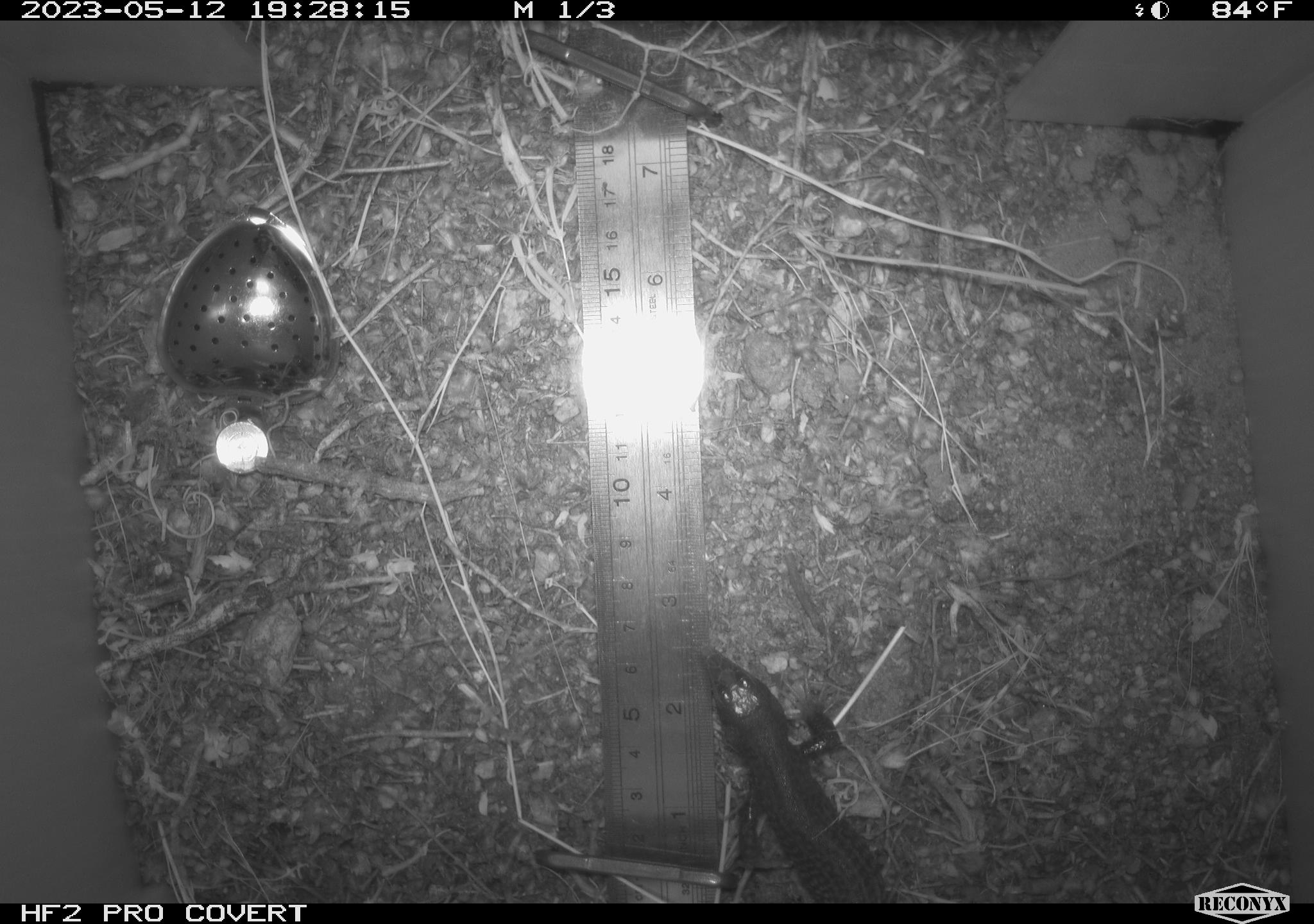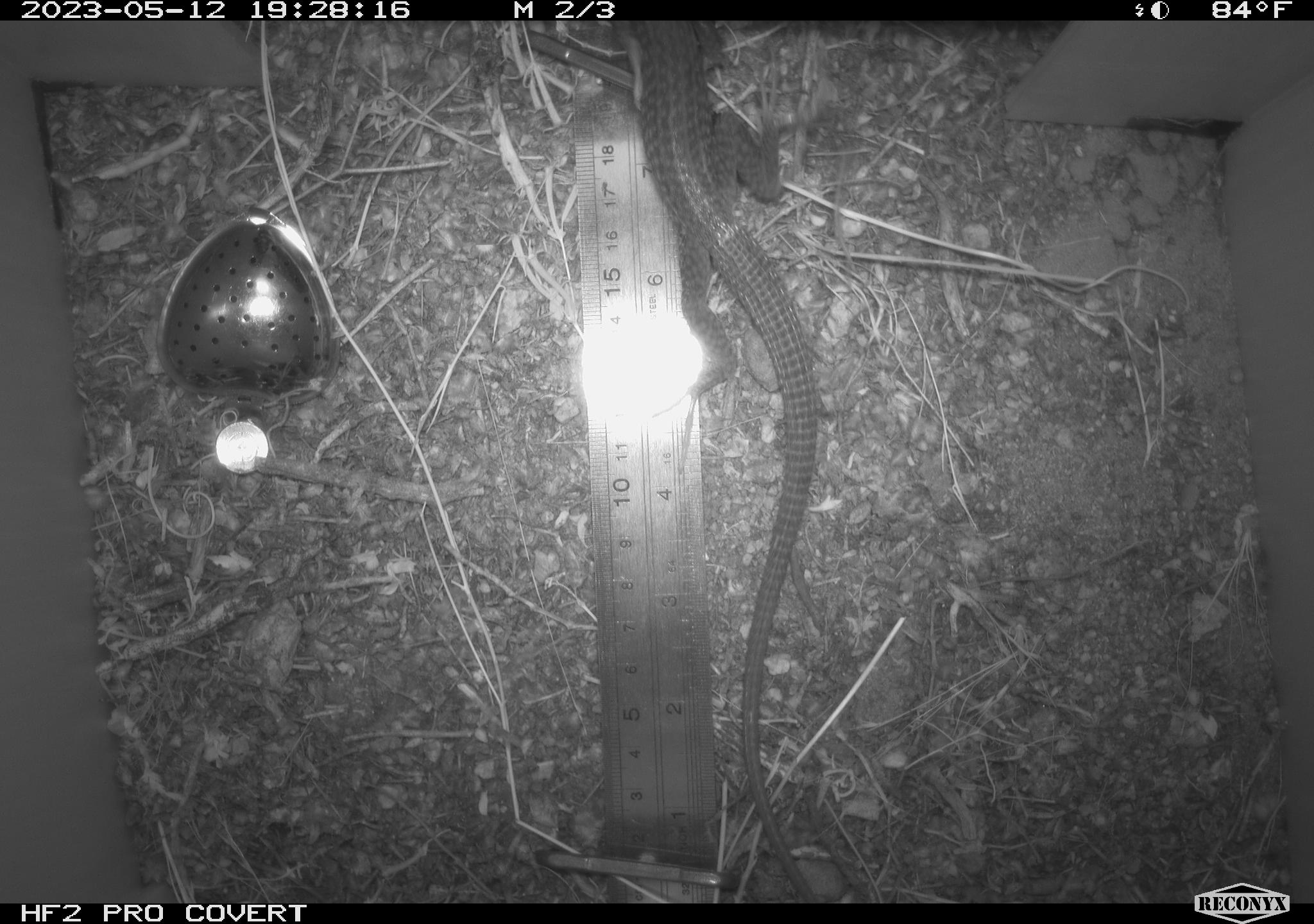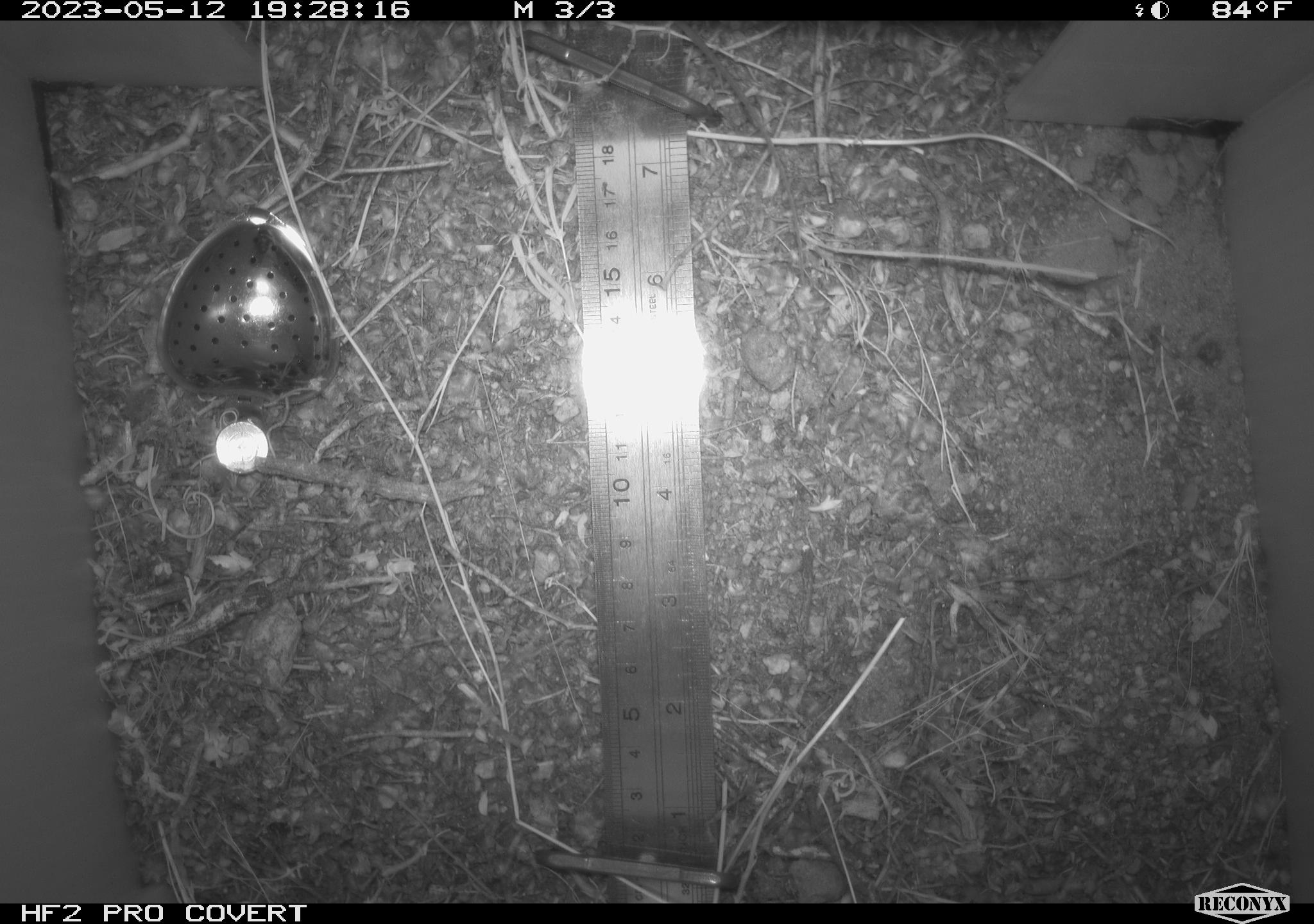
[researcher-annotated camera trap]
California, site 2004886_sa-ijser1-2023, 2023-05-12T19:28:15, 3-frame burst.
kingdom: Animalia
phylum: Chordata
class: Reptilia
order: Squamata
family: Teiidae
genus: Aspidoscelis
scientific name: Aspidoscelis tigris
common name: western whiptail